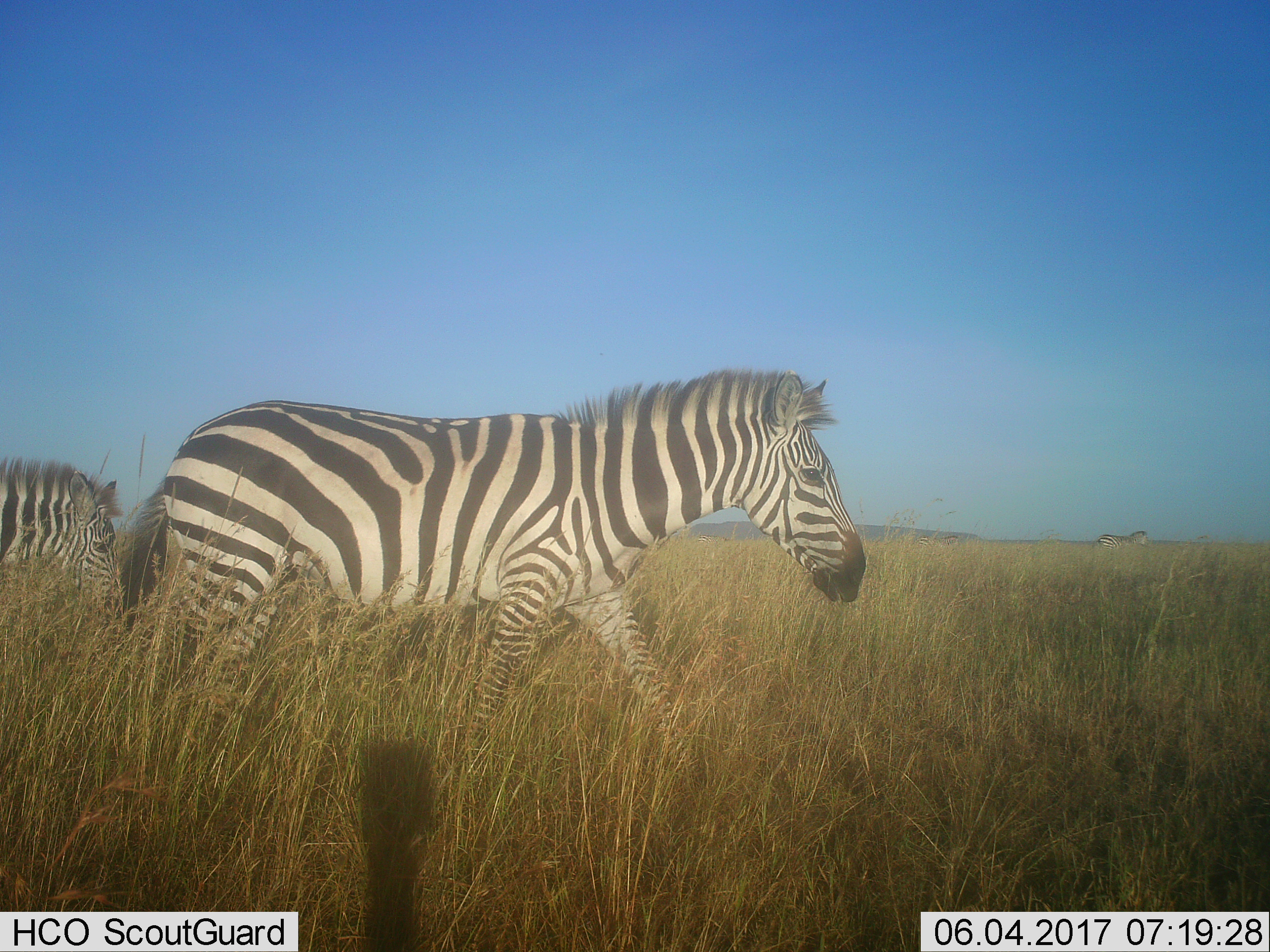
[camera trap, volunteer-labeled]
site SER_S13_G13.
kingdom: Animalia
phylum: Chordata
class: Mammalia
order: Perissodactyla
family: Equidae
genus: Equus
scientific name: Equus quagga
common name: plains zebra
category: zebraplains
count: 3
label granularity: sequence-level